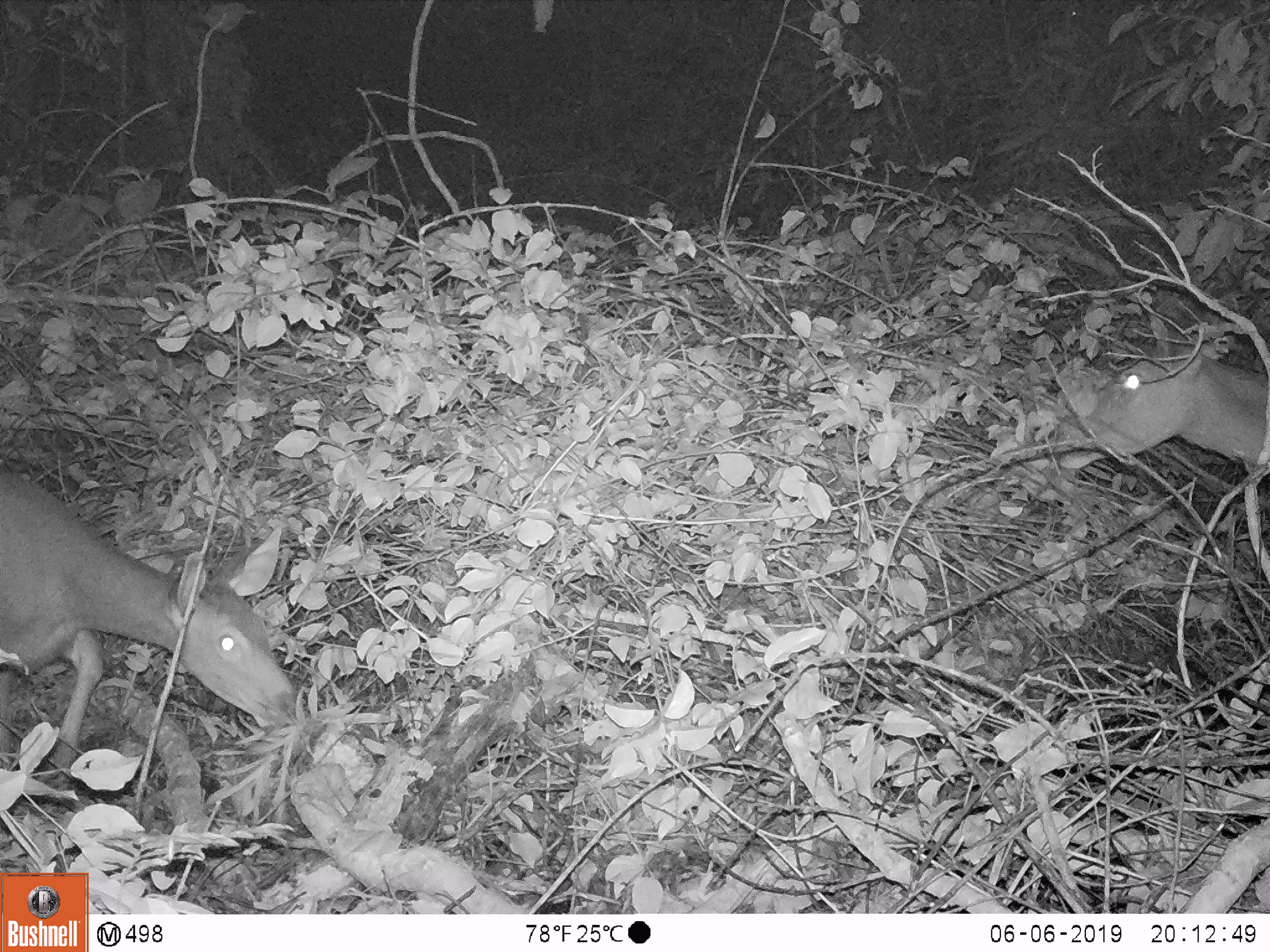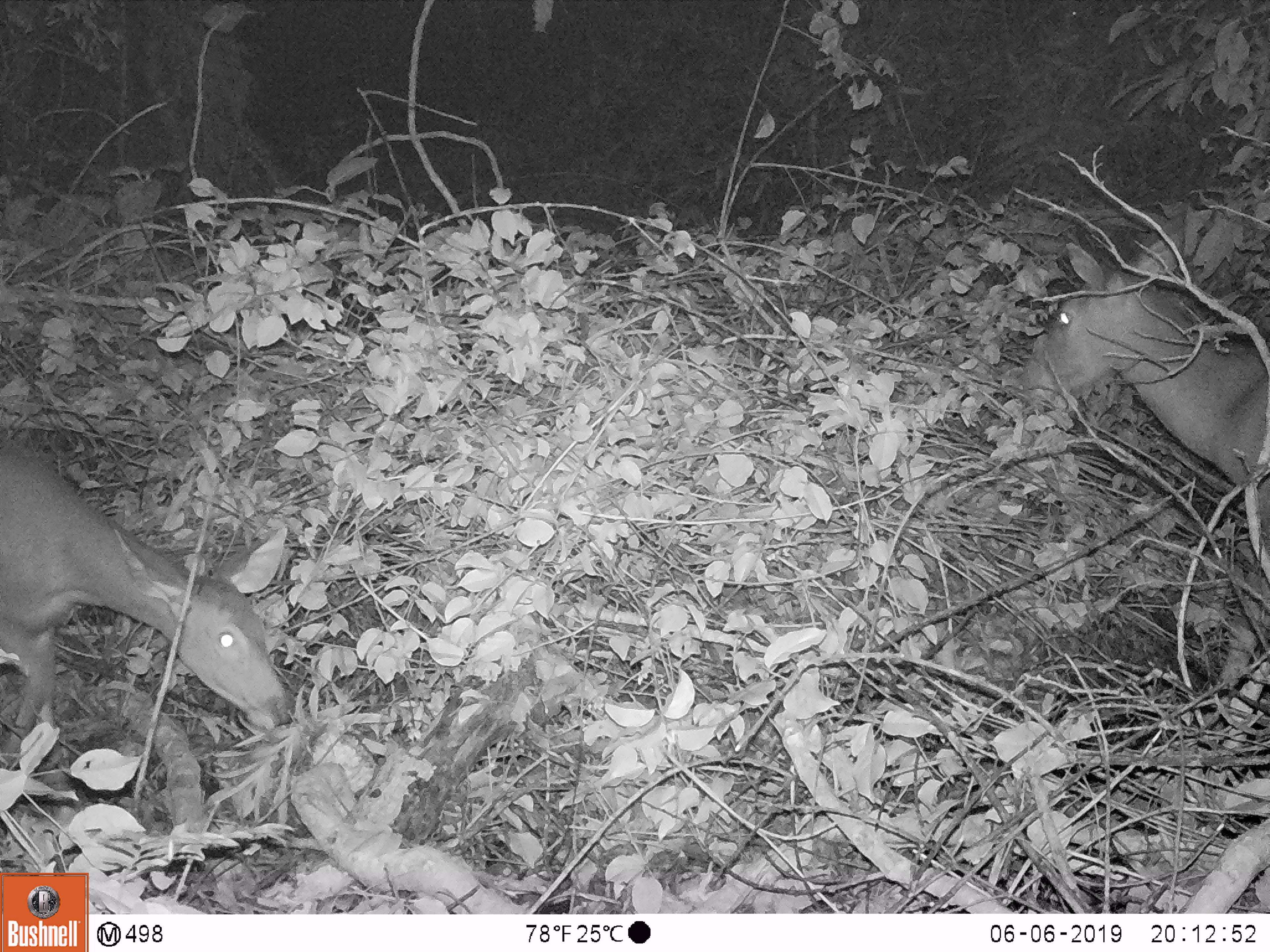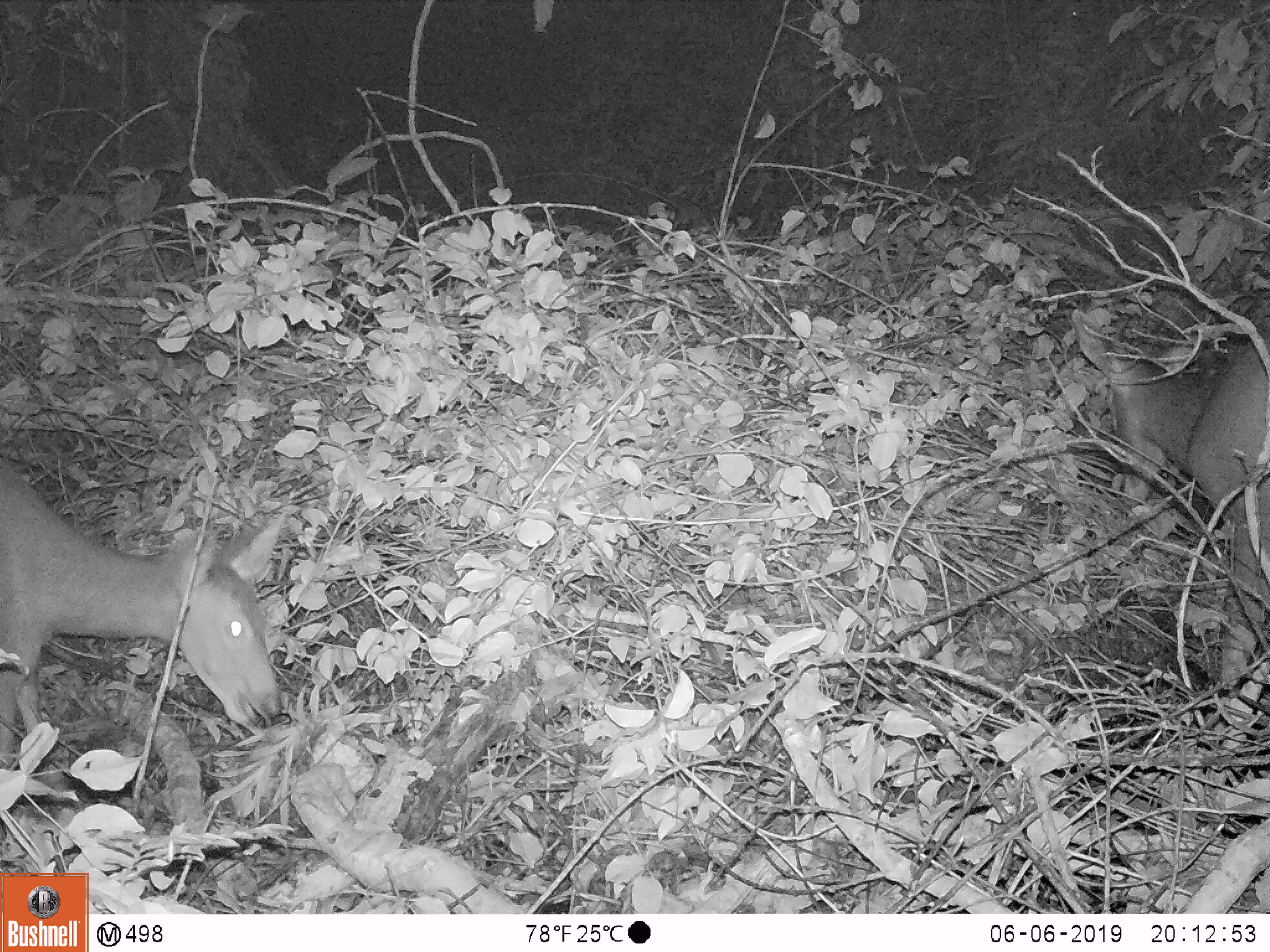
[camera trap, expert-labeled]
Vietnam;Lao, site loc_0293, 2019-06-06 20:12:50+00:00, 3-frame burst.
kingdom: Animalia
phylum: Chordata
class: Mammalia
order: Artiodactyla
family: Cervidae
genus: Rusa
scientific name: Rusa unicolor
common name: sambar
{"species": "sambar (Rusa unicolor)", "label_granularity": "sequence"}